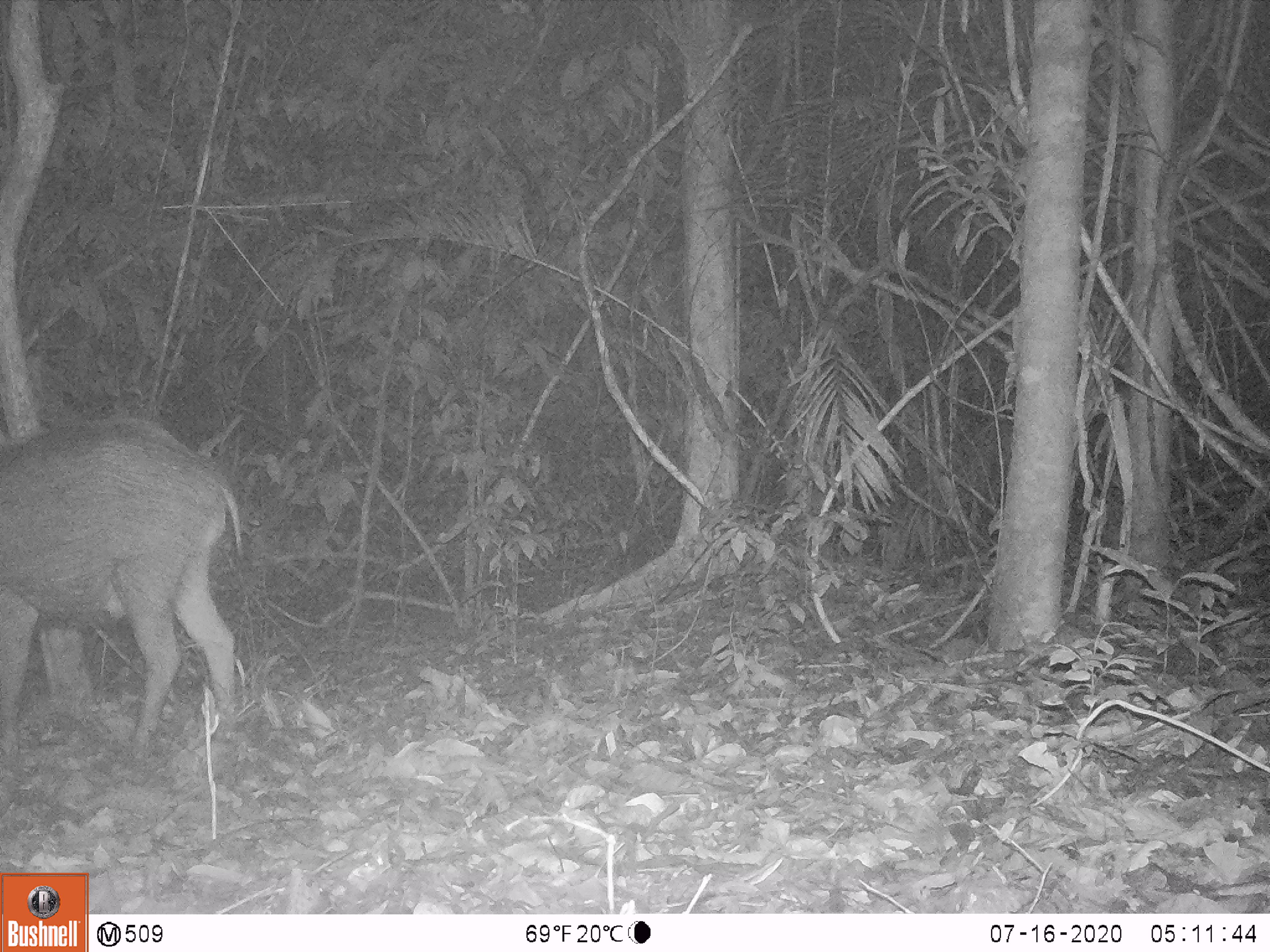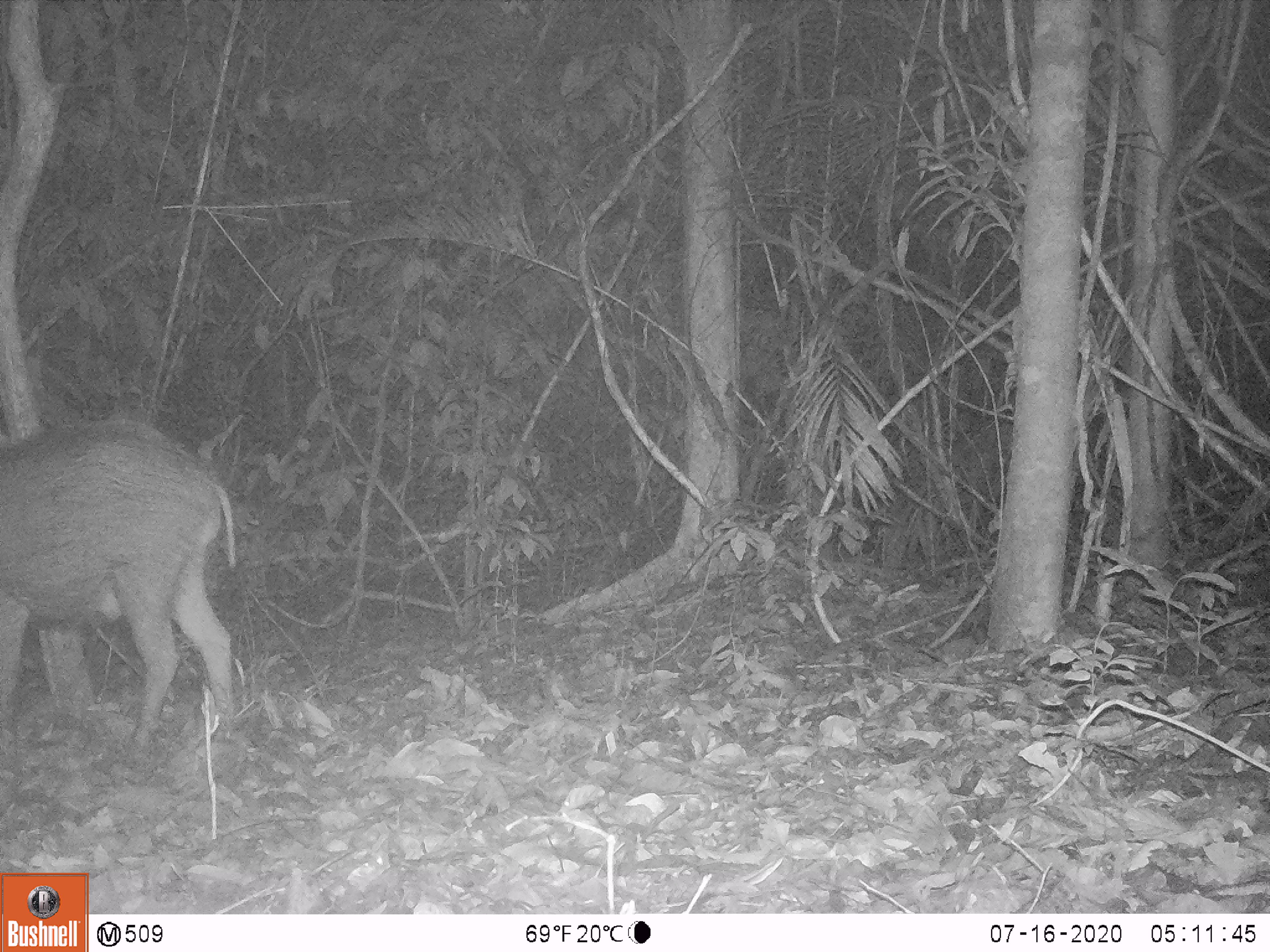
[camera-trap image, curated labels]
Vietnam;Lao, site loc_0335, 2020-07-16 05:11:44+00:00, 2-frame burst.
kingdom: Animalia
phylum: Chordata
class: Mammalia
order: Artiodactyla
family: Suidae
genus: Sus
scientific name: Sus scrofa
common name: eurasian wild pig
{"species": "eurasian wild pig (Sus scrofa)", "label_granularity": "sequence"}